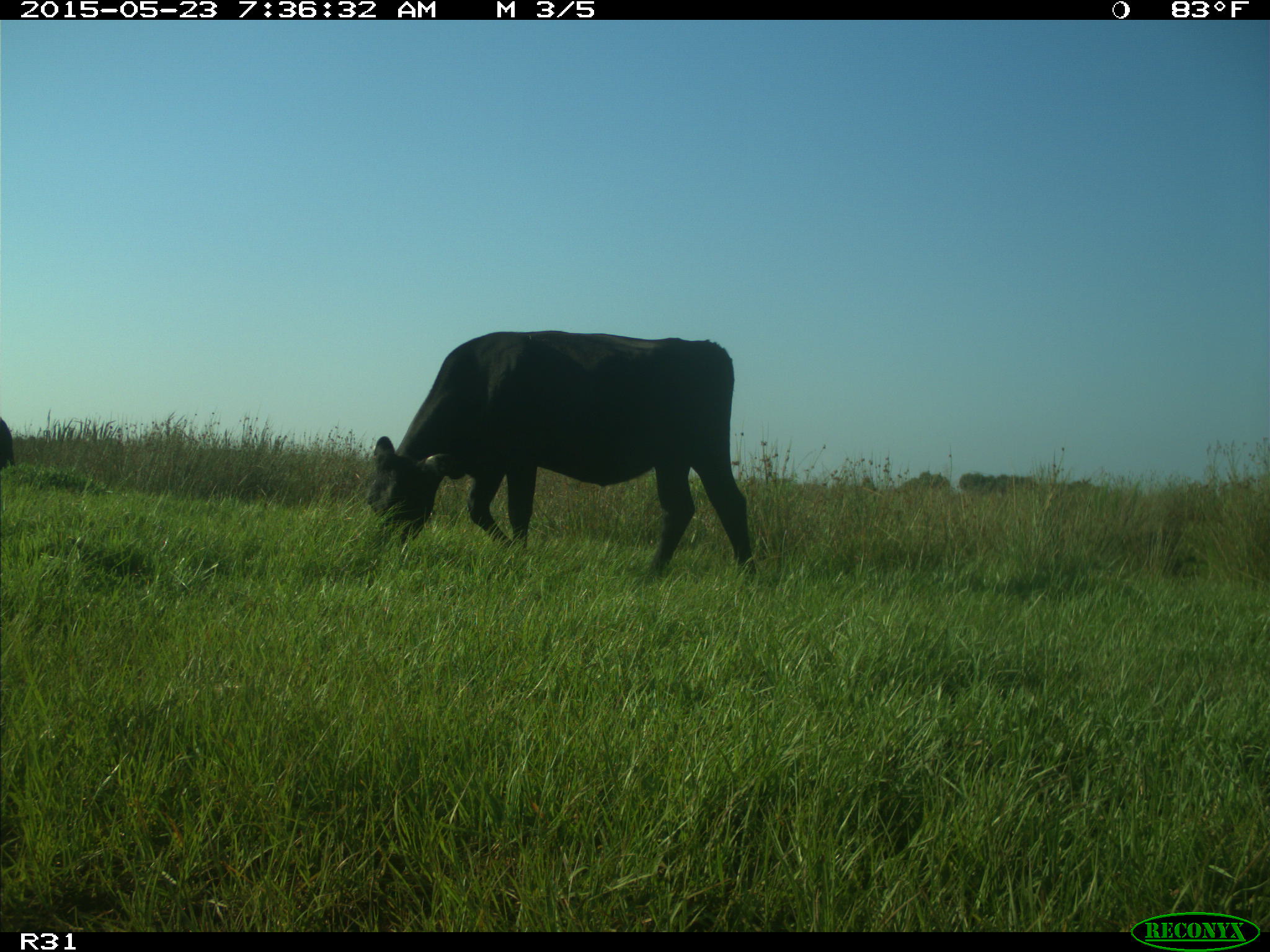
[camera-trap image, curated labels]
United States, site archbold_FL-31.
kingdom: Animalia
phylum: Chordata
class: Mammalia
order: Artiodactyla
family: Bovidae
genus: Bos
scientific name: Bos taurus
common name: domestic cow